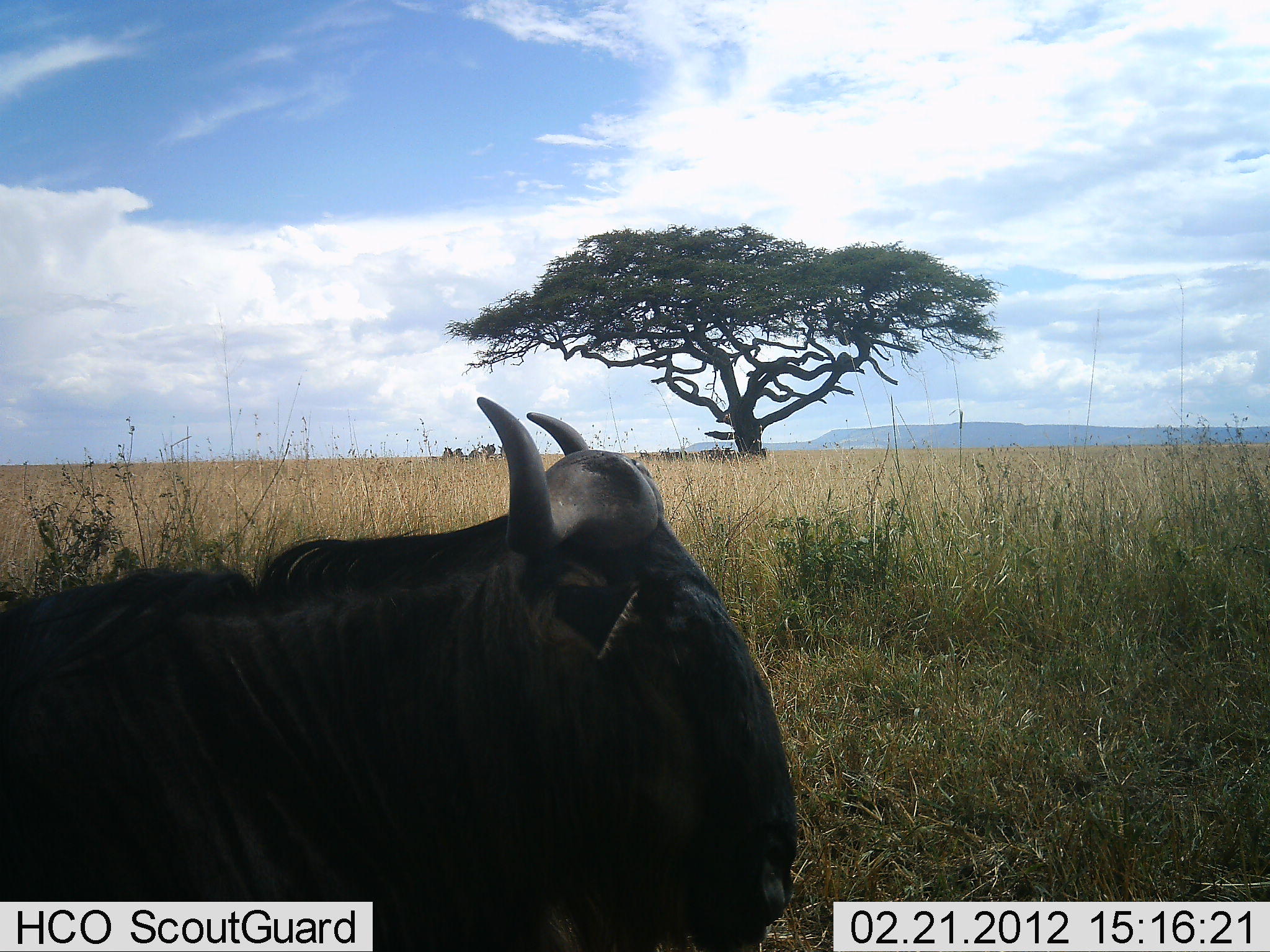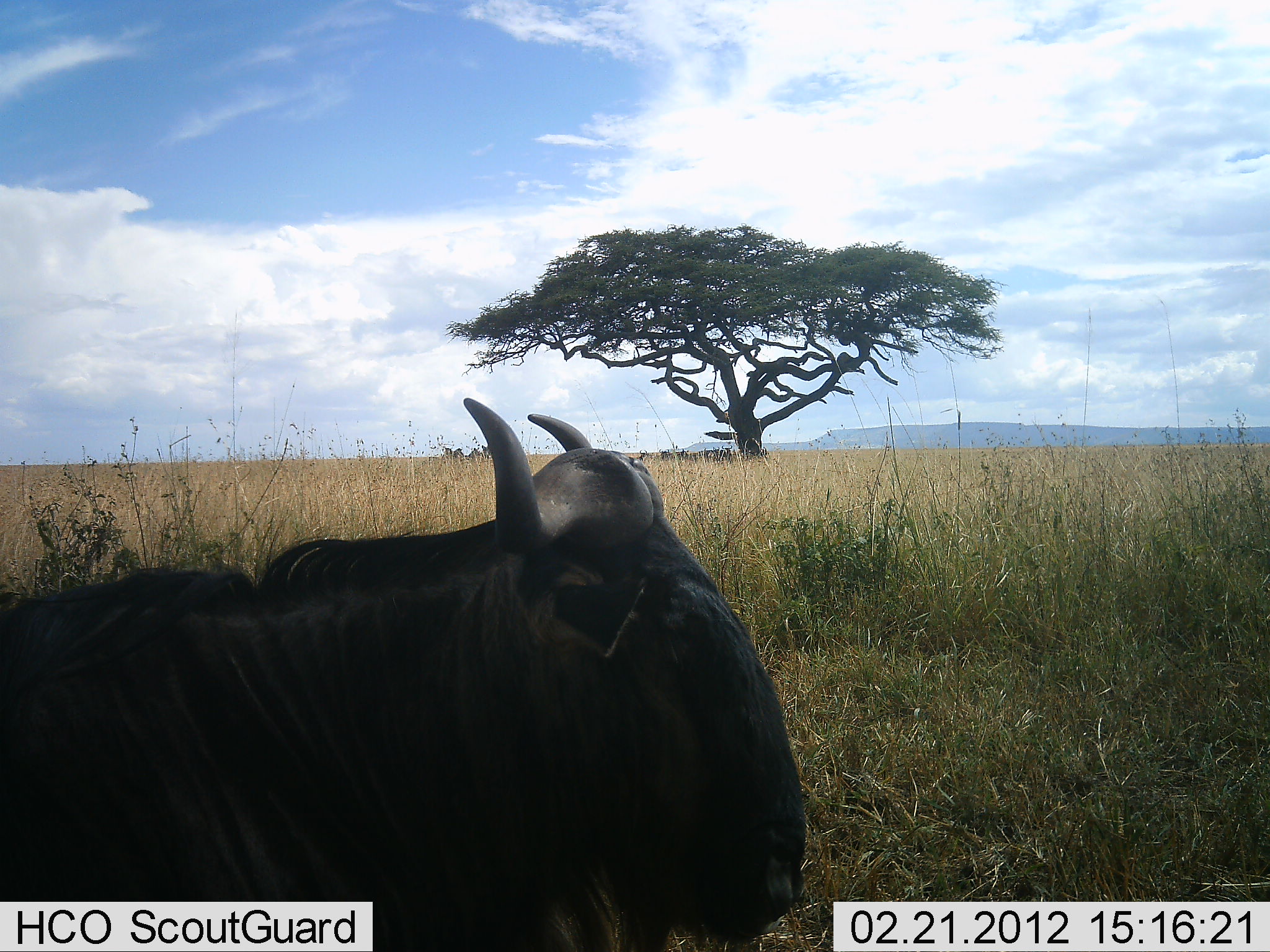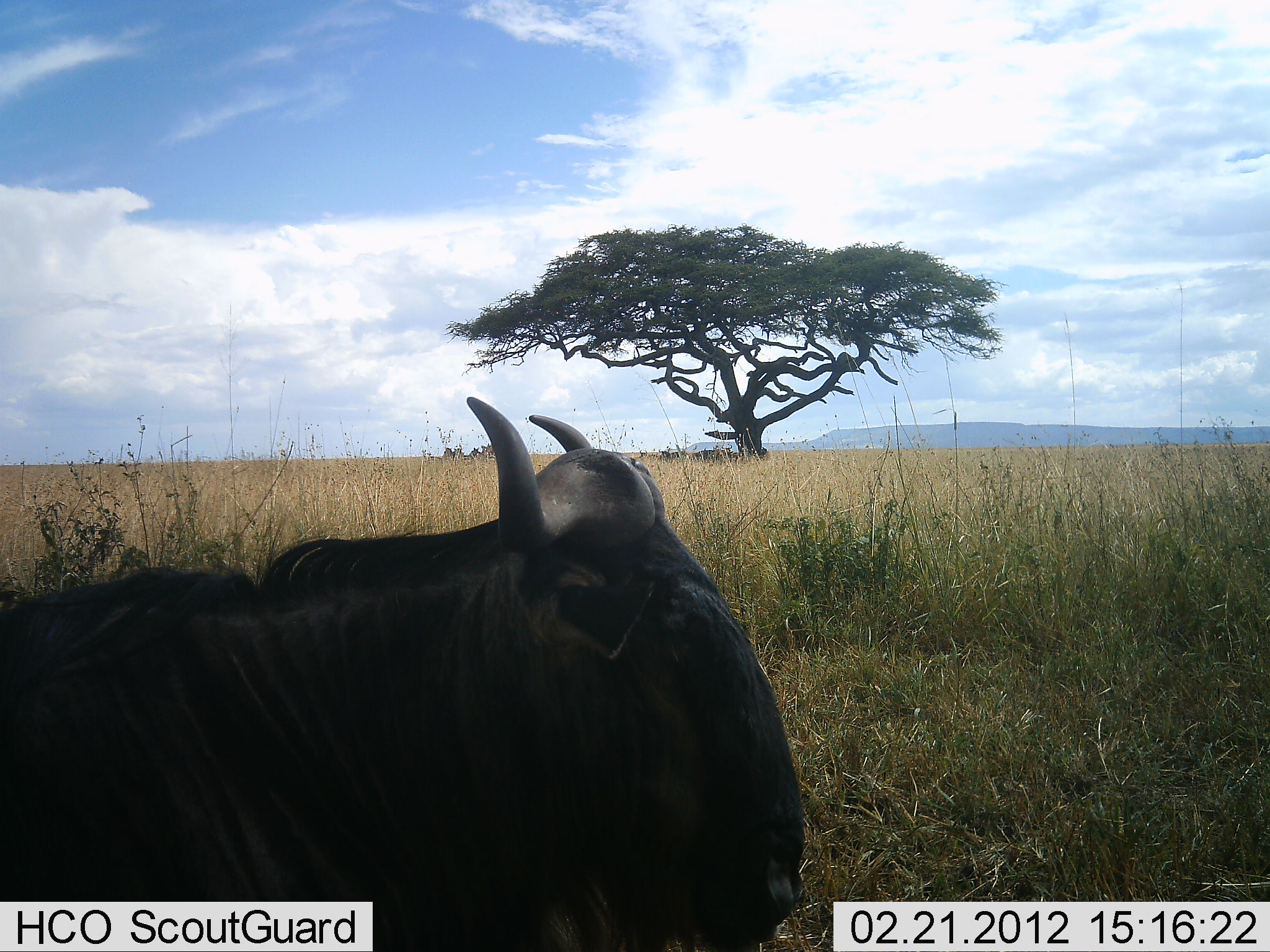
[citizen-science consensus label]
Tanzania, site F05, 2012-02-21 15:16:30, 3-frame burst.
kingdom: Animalia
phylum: Chordata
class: Mammalia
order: Artiodactyla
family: Bovidae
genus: Connochaetes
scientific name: Connochaetes taurinus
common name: blue wildebeest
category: wildebeest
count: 1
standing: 41%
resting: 82%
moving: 0%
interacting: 0%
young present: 0%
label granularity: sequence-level